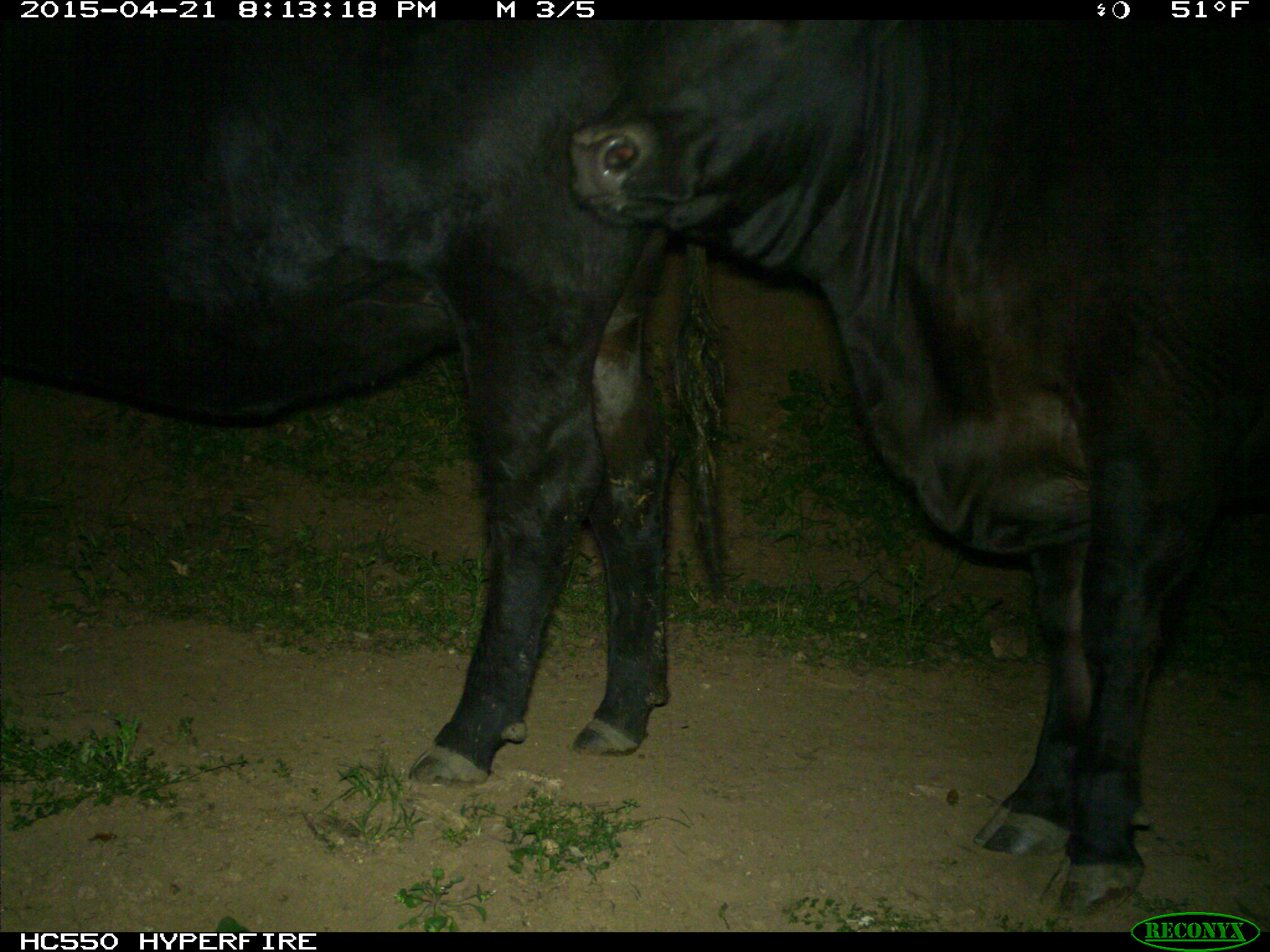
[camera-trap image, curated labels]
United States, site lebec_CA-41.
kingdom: Animalia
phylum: Chordata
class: Mammalia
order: Artiodactyla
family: Bovidae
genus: Bos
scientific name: Bos taurus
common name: domestic cow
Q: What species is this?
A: Bos taurus (domestic cow).